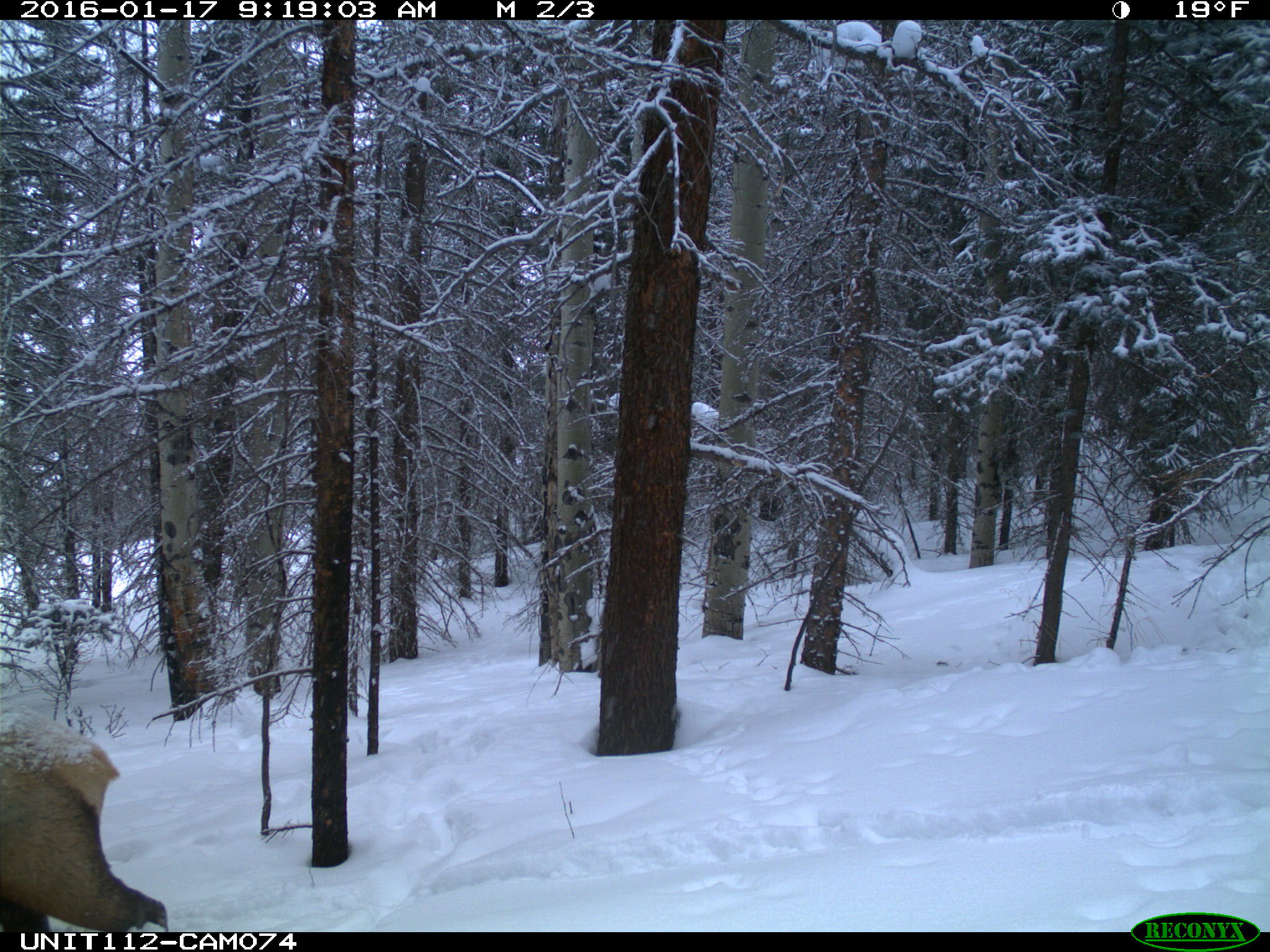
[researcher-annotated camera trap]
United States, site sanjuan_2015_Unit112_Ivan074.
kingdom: Animalia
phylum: Chordata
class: Mammalia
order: Artiodactyla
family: Cervidae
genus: Cervus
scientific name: Cervus elaphus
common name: red deer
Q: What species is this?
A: Cervus elaphus (red deer).